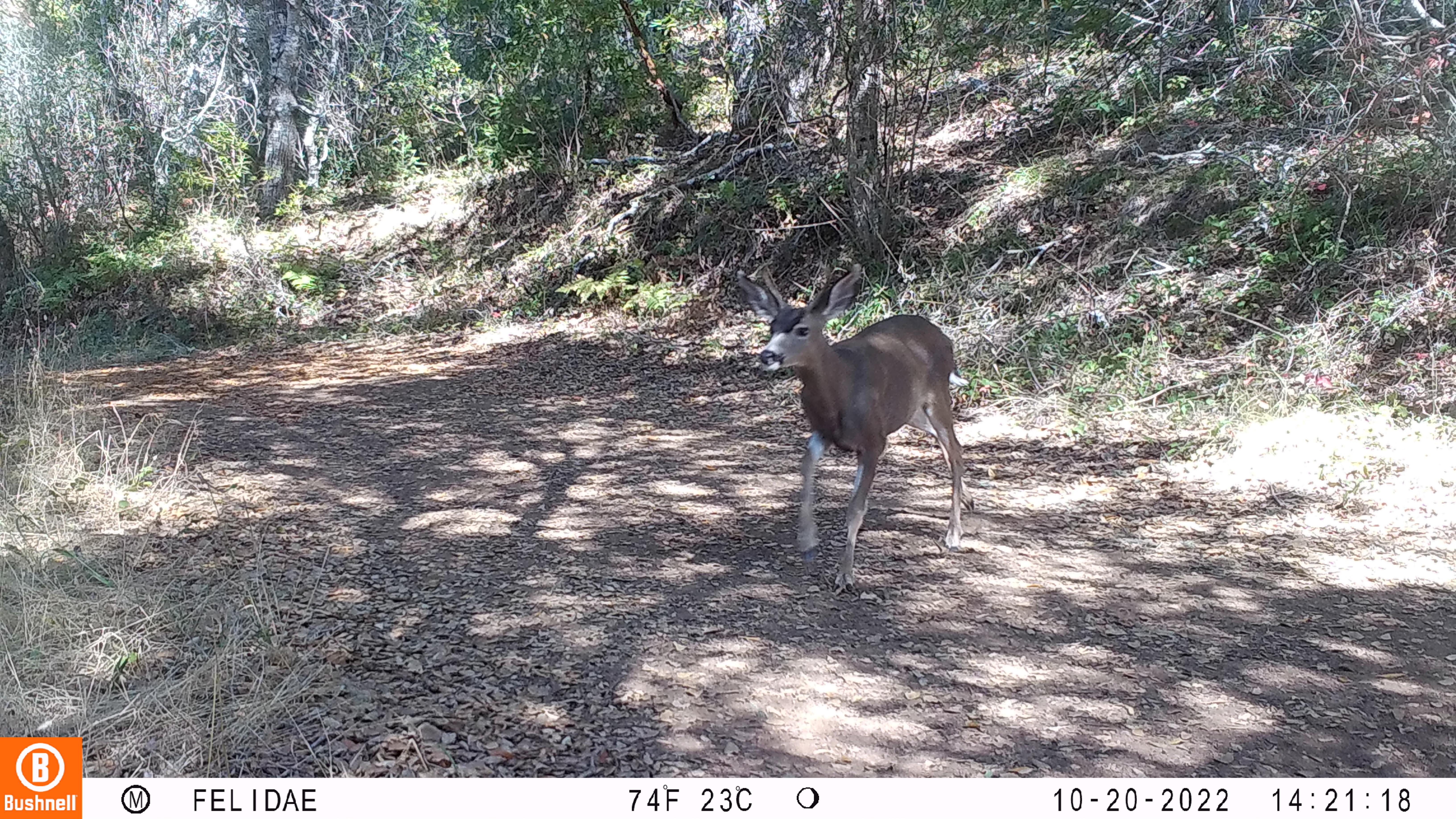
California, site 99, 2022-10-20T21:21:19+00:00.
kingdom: Animalia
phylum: Chordata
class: Mammalia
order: Artiodactyla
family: Cervidae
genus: Odocoileus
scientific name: Odocoileus hemionus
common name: mule deer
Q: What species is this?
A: Mule deer (Odocoileus hemionus).